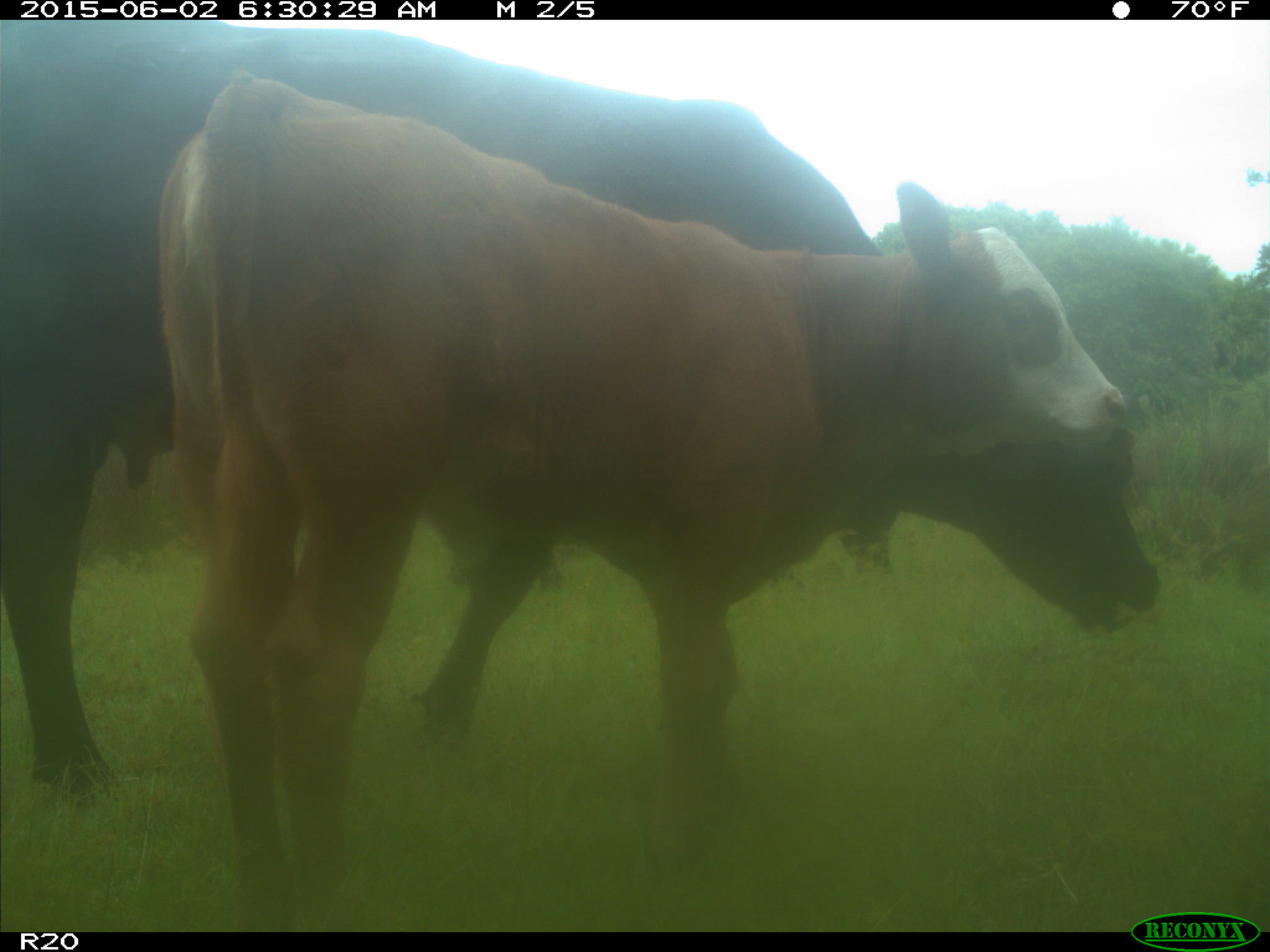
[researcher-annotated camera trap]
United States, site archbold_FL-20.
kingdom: Animalia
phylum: Chordata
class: Mammalia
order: Artiodactyla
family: Bovidae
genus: Bos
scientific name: Bos taurus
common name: domestic cow